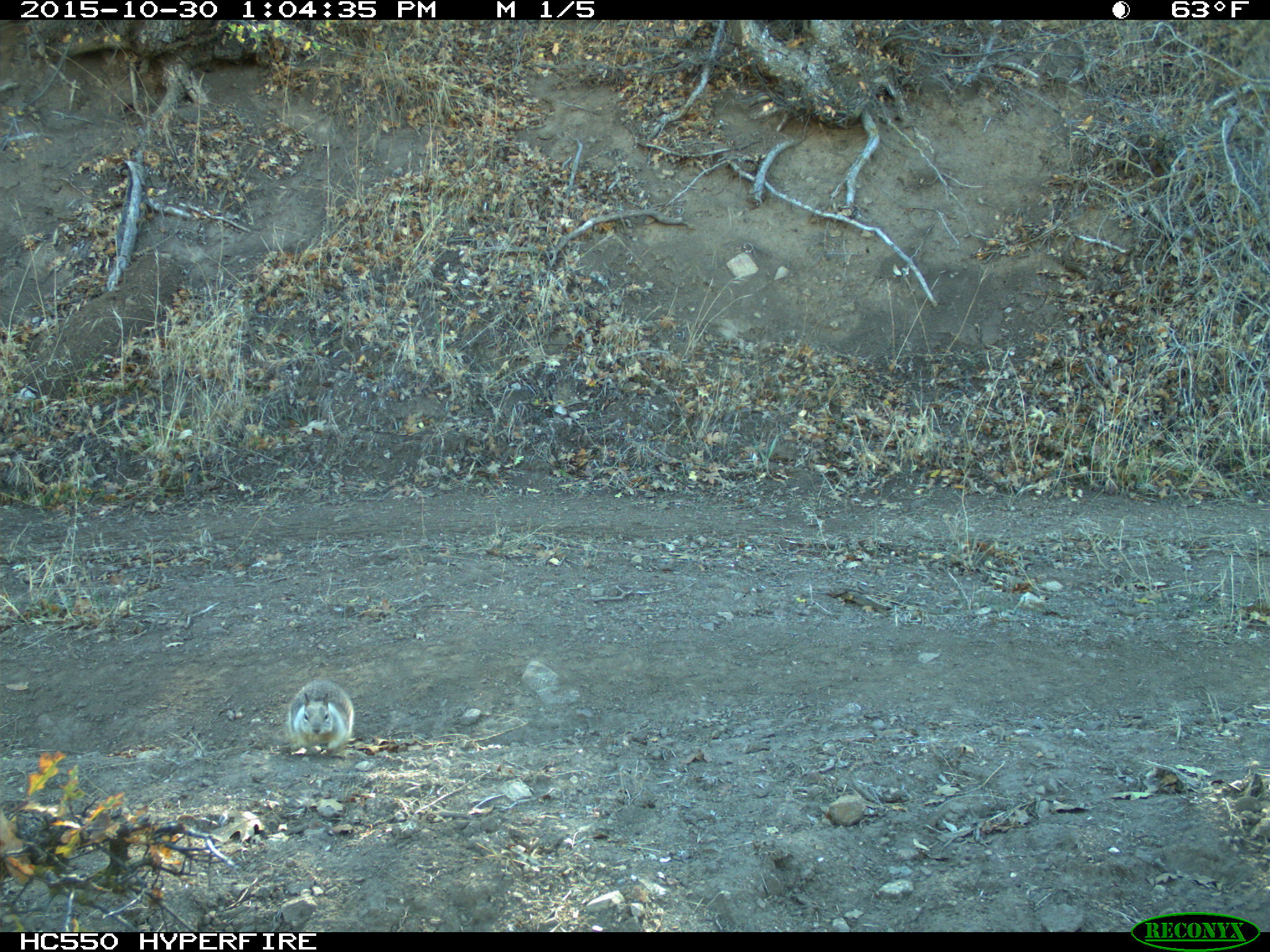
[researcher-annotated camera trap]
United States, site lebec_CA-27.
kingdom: Animalia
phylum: Chordata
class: Mammalia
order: Rodentia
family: Sciuridae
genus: Otospermophilus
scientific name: Otospermophilus beecheyi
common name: california ground squirrel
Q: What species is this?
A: Otospermophilus beecheyi (california ground squirrel).